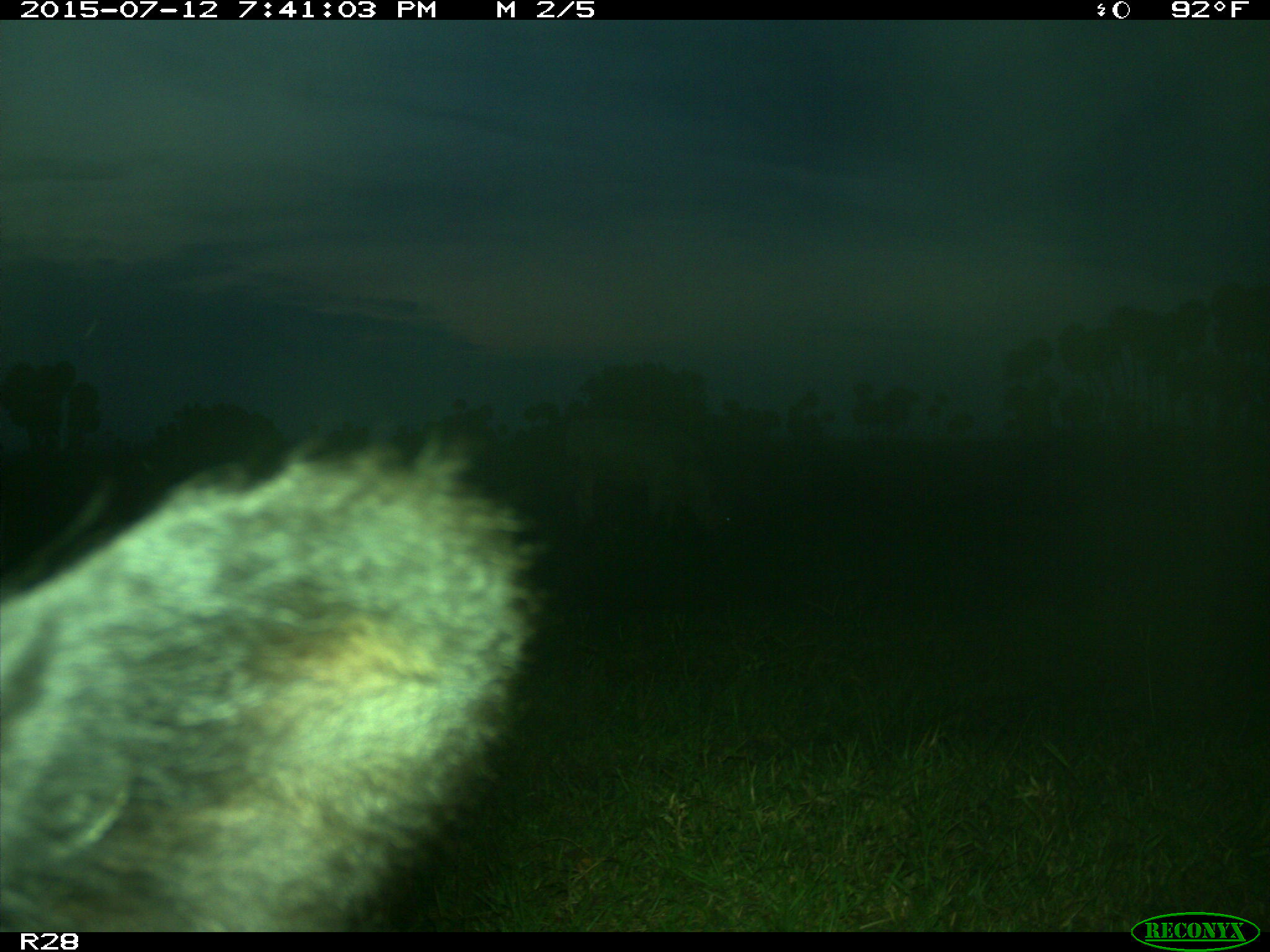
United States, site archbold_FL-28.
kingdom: Animalia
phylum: Chordata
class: Mammalia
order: Artiodactyla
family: Bovidae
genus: Bos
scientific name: Bos taurus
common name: domestic cow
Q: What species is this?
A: Bos taurus (domestic cow).